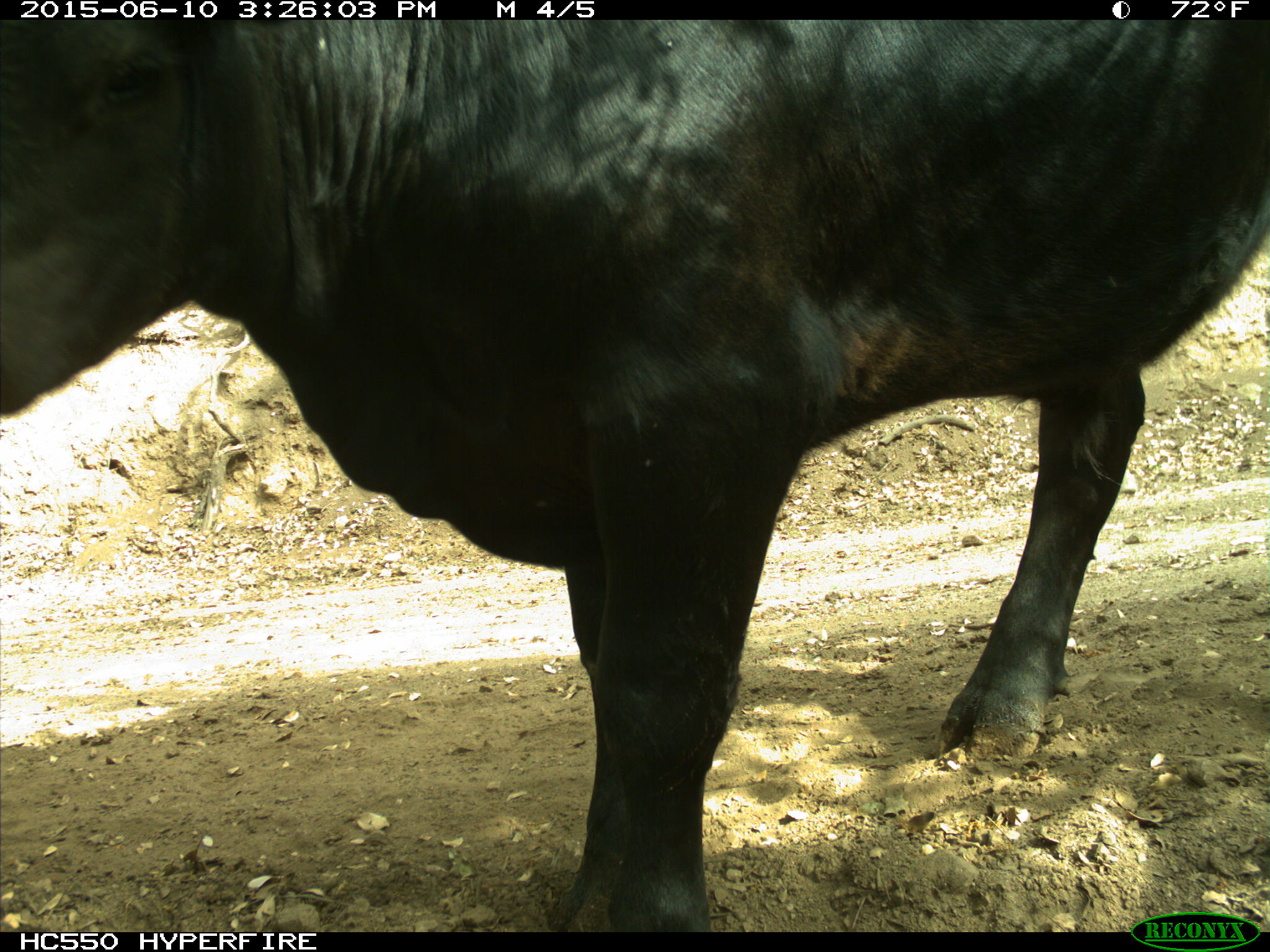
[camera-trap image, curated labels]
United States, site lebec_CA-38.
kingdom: Animalia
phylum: Chordata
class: Mammalia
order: Artiodactyla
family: Bovidae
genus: Bos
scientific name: Bos taurus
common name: domestic cow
Bos taurus (domestic cow).